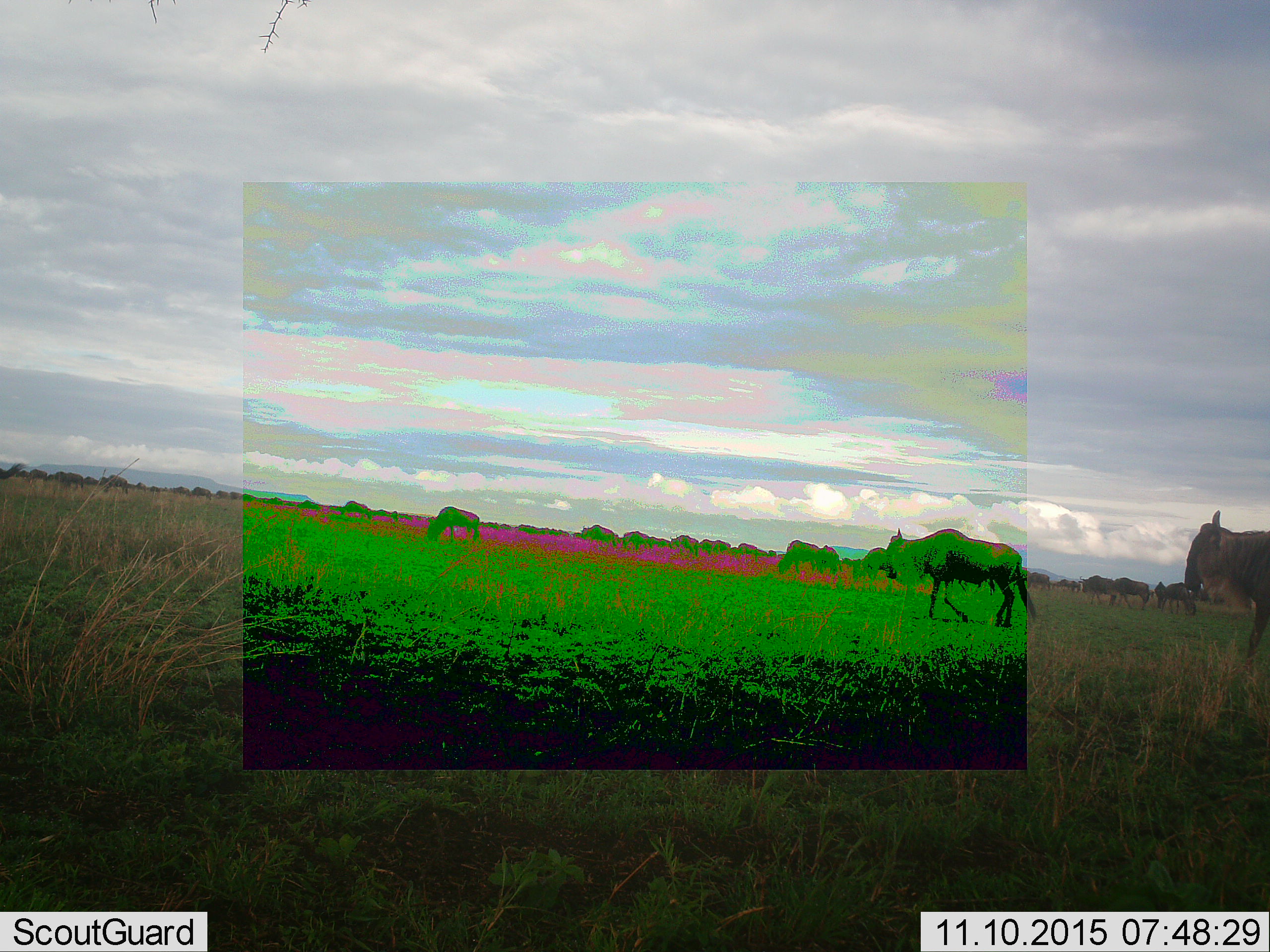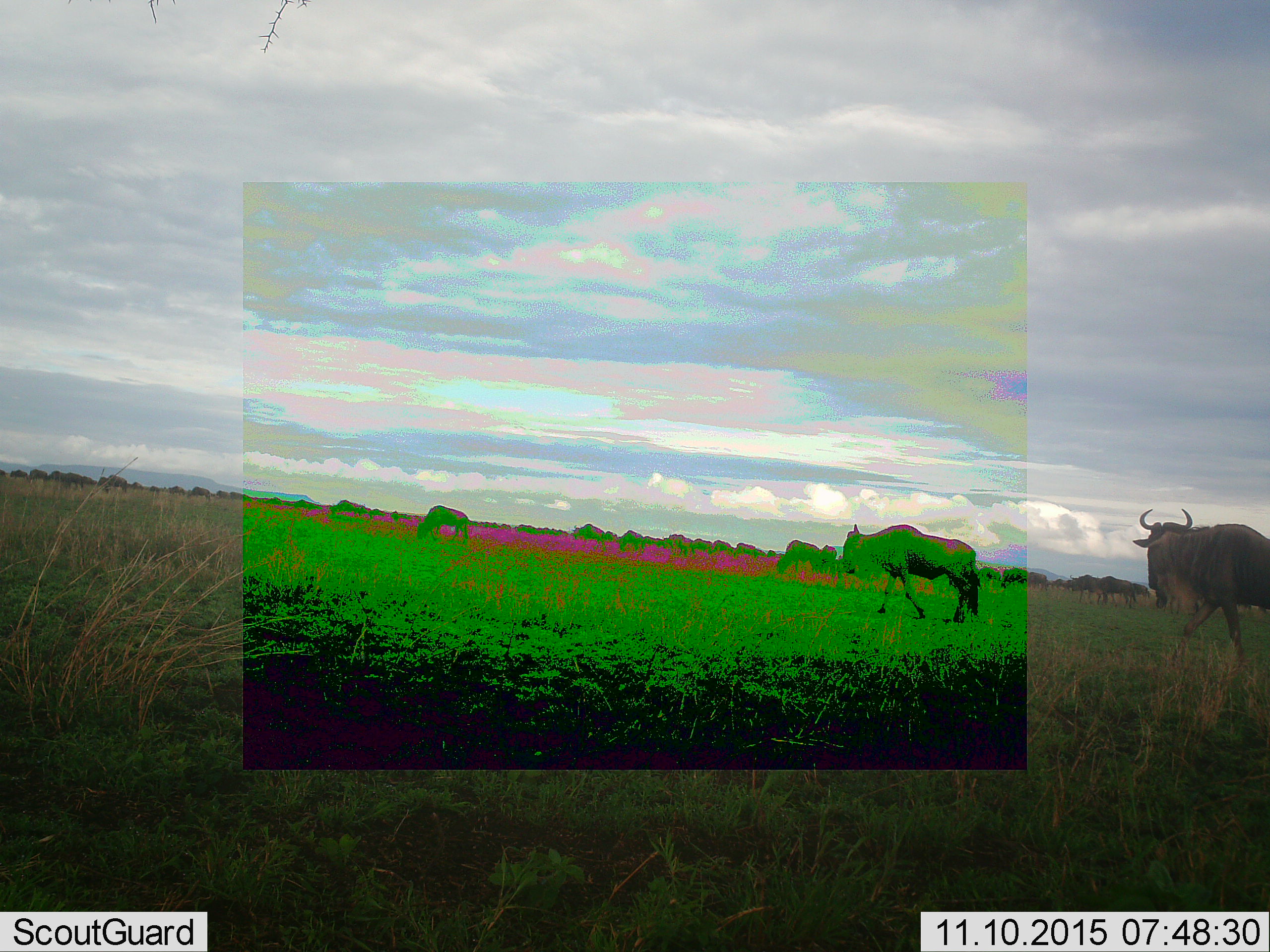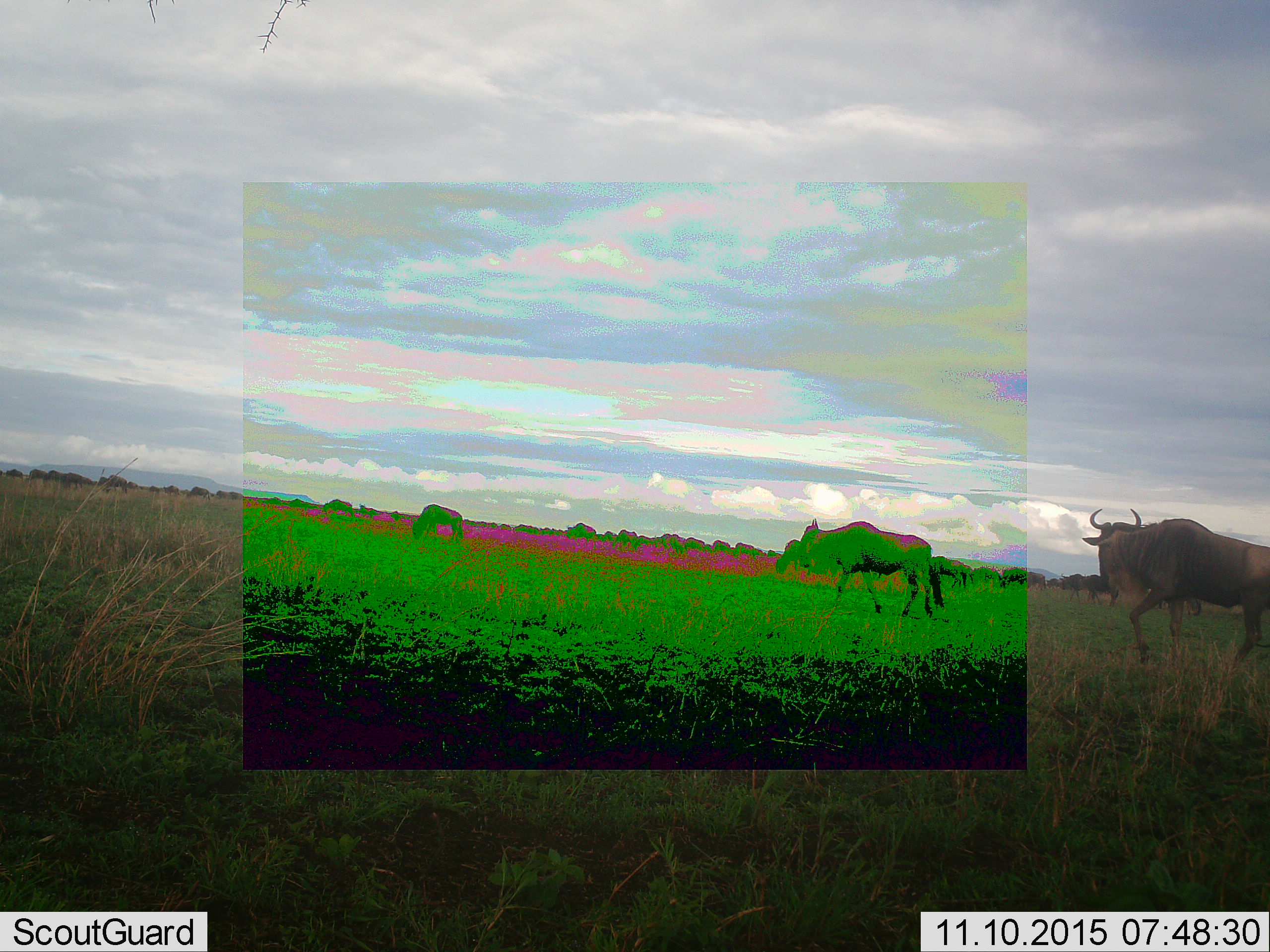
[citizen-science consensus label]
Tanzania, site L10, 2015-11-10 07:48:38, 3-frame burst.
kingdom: Animalia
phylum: Chordata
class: Mammalia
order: Artiodactyla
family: Bovidae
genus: Connochaetes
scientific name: Connochaetes taurinus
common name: blue wildebeest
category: wildebeest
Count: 51+.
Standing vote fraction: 40%.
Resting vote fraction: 10%.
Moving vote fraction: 90%.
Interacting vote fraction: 10%.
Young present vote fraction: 10%.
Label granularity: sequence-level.